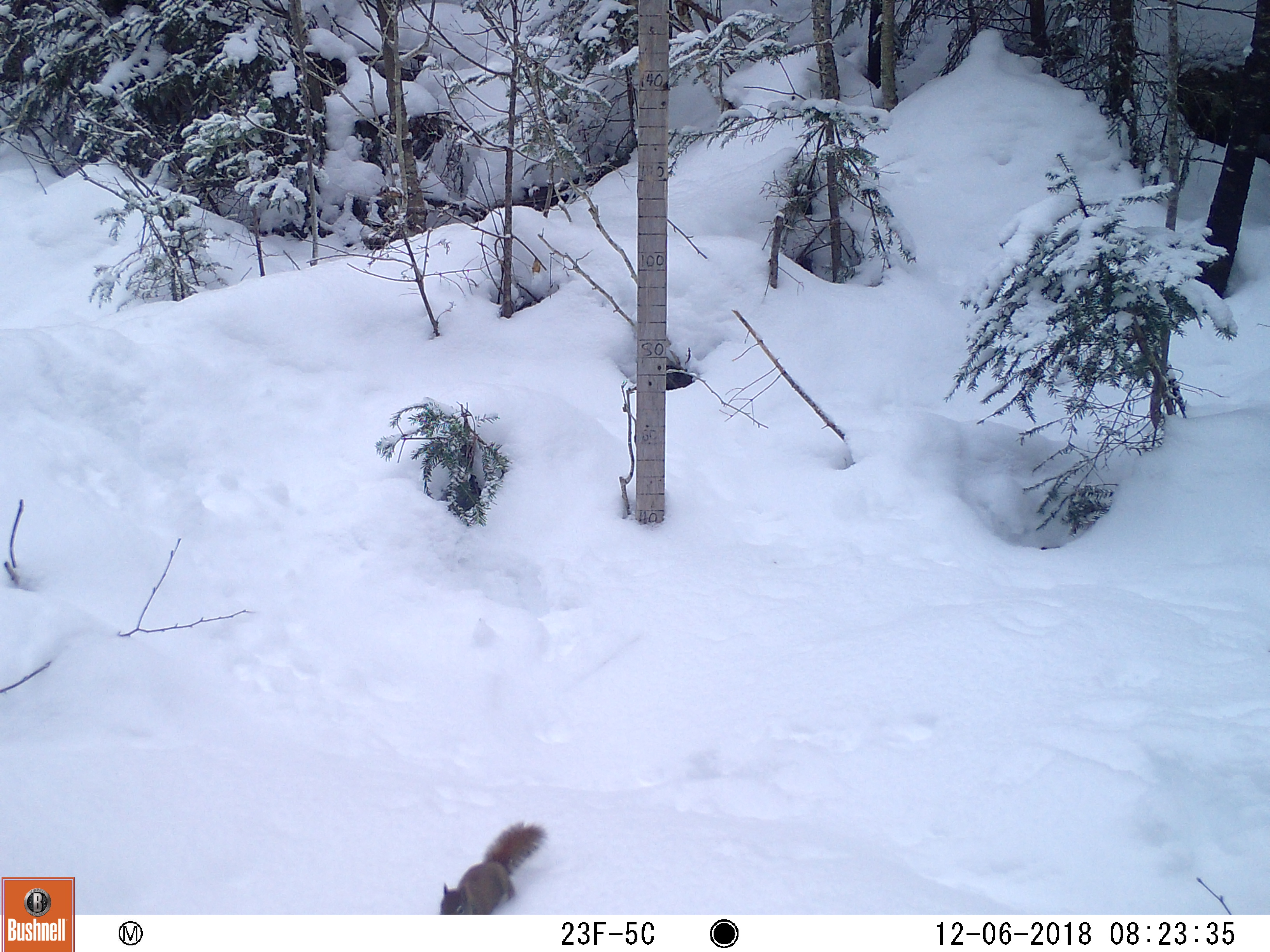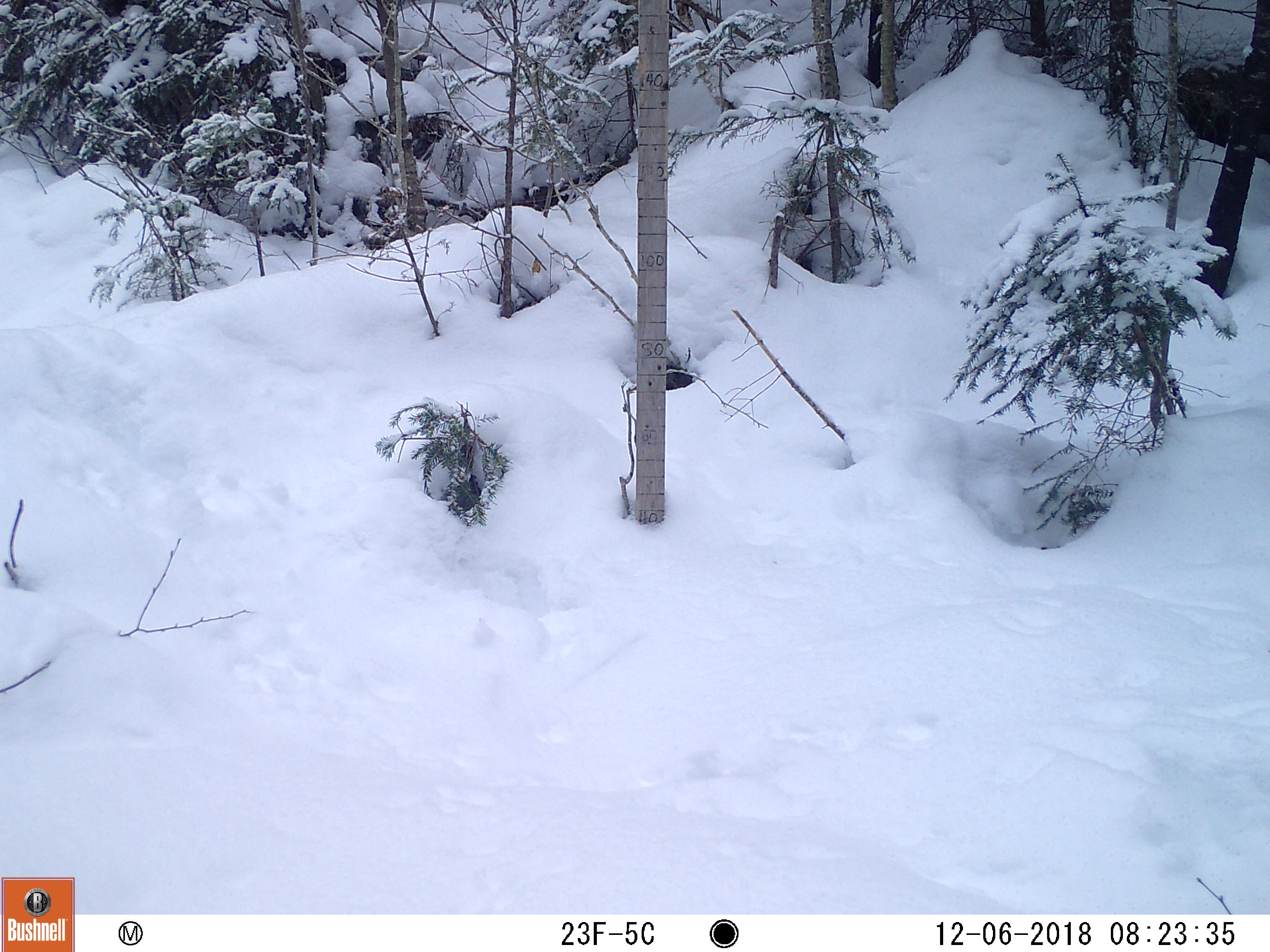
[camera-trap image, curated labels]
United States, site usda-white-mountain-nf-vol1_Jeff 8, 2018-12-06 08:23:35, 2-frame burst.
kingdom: Animalia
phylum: Chordata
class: Mammalia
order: Rodentia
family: Sciuridae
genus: Tamiasciurus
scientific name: Tamiasciurus hudsonicus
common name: red squirrel